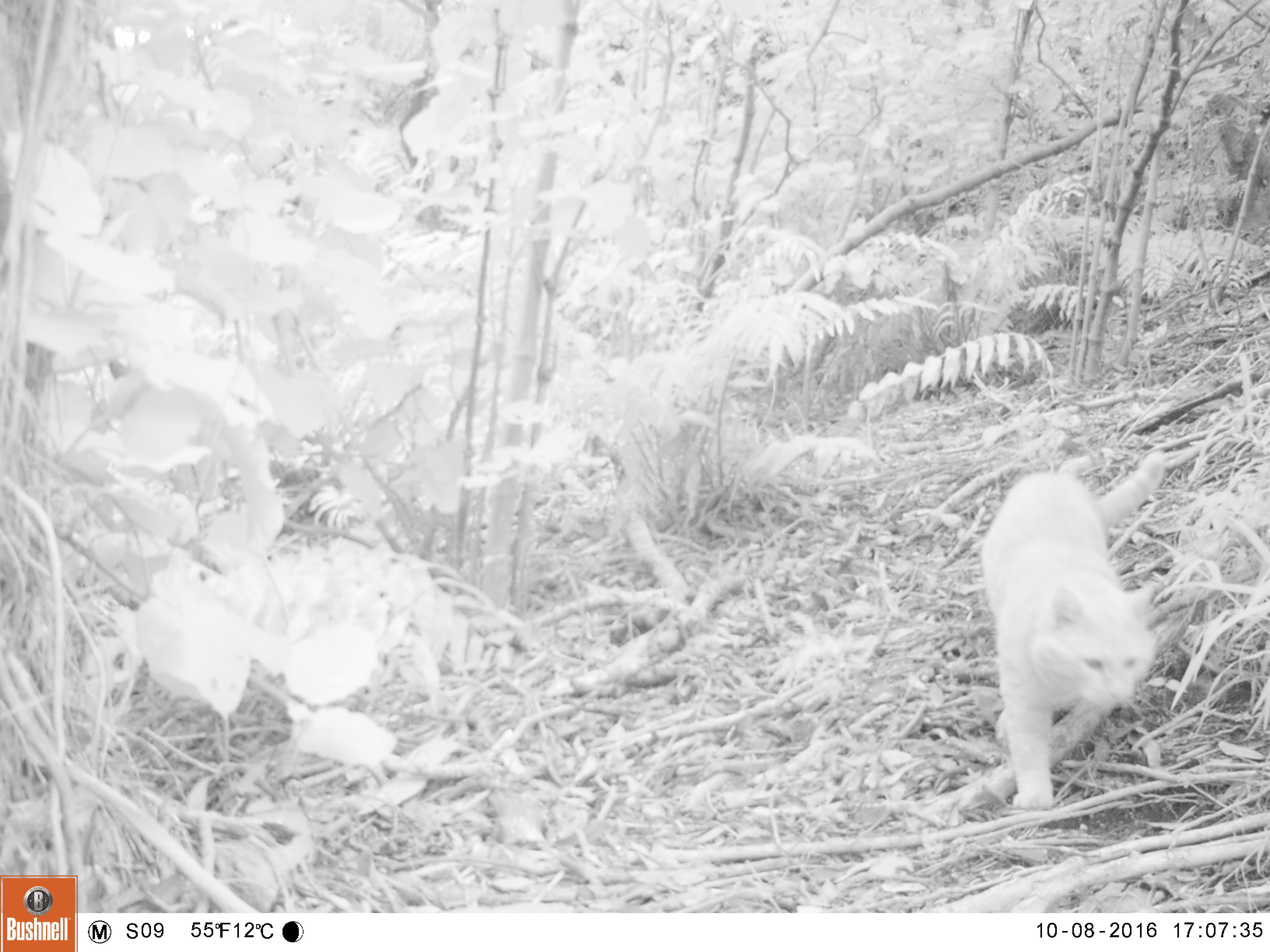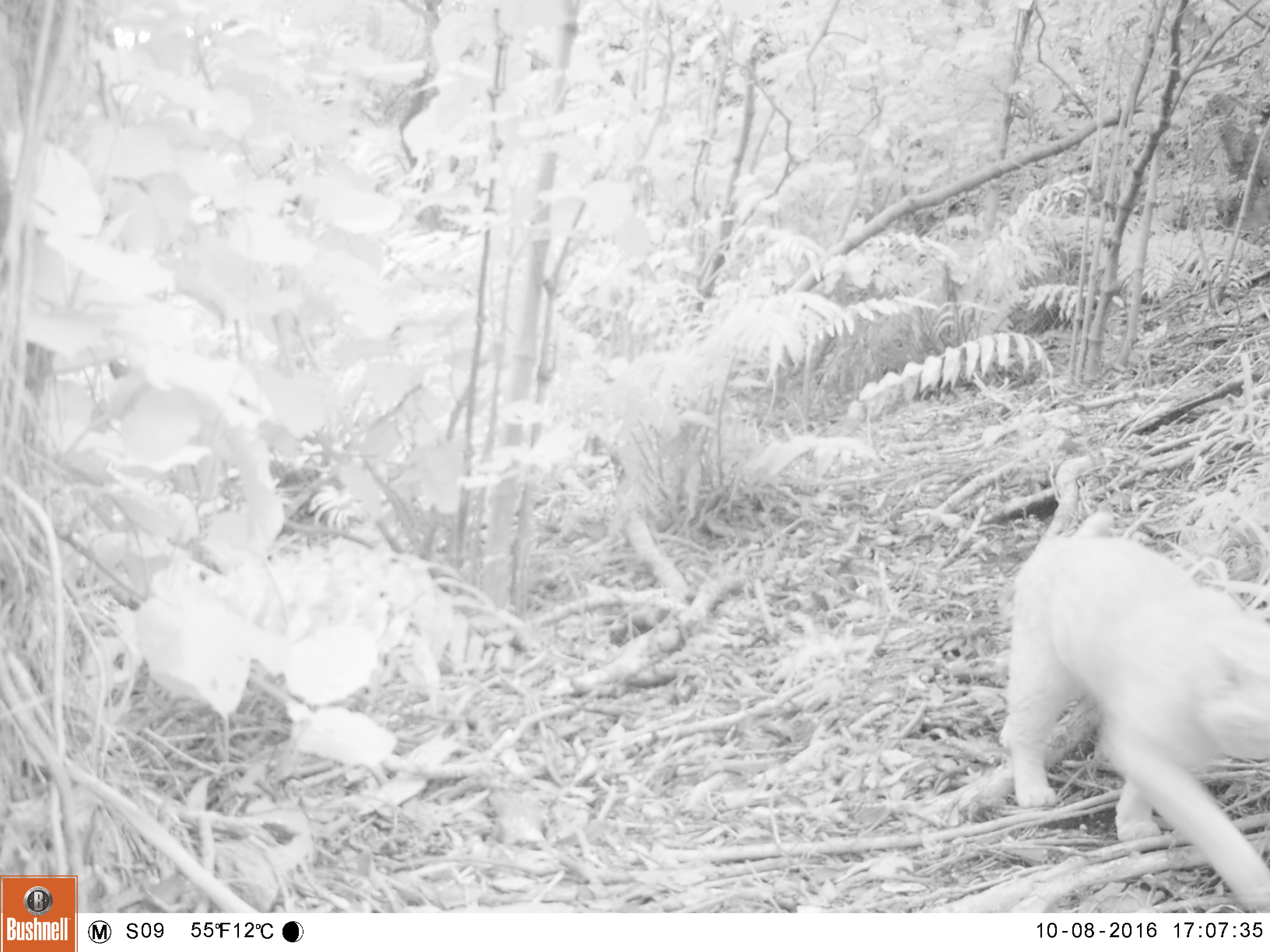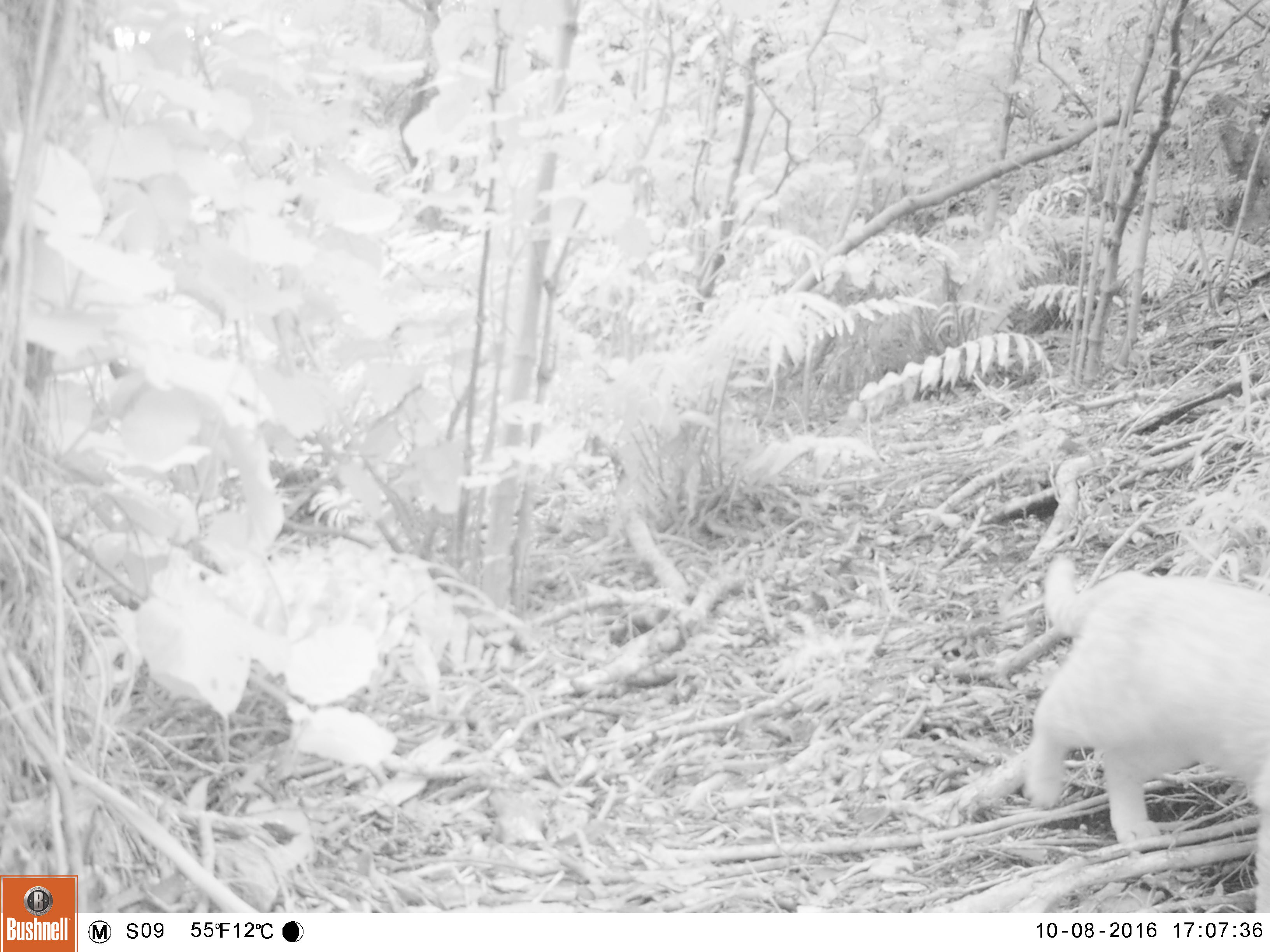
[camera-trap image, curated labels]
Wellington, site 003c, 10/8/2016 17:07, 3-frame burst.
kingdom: Animalia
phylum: Chordata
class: Mammalia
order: Carnivora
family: Felidae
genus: Felis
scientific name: Felis catus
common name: cat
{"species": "cat (Felis catus)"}